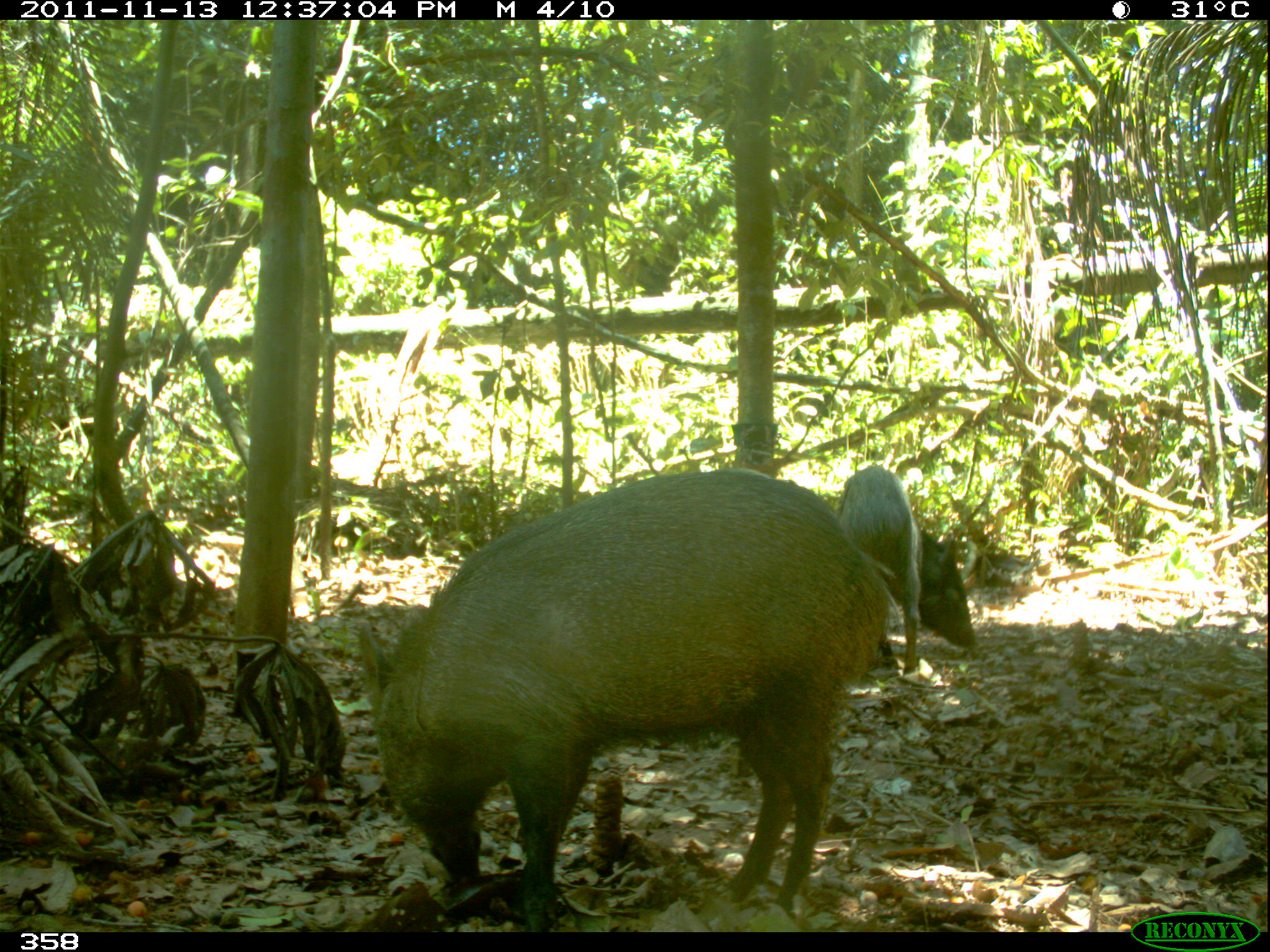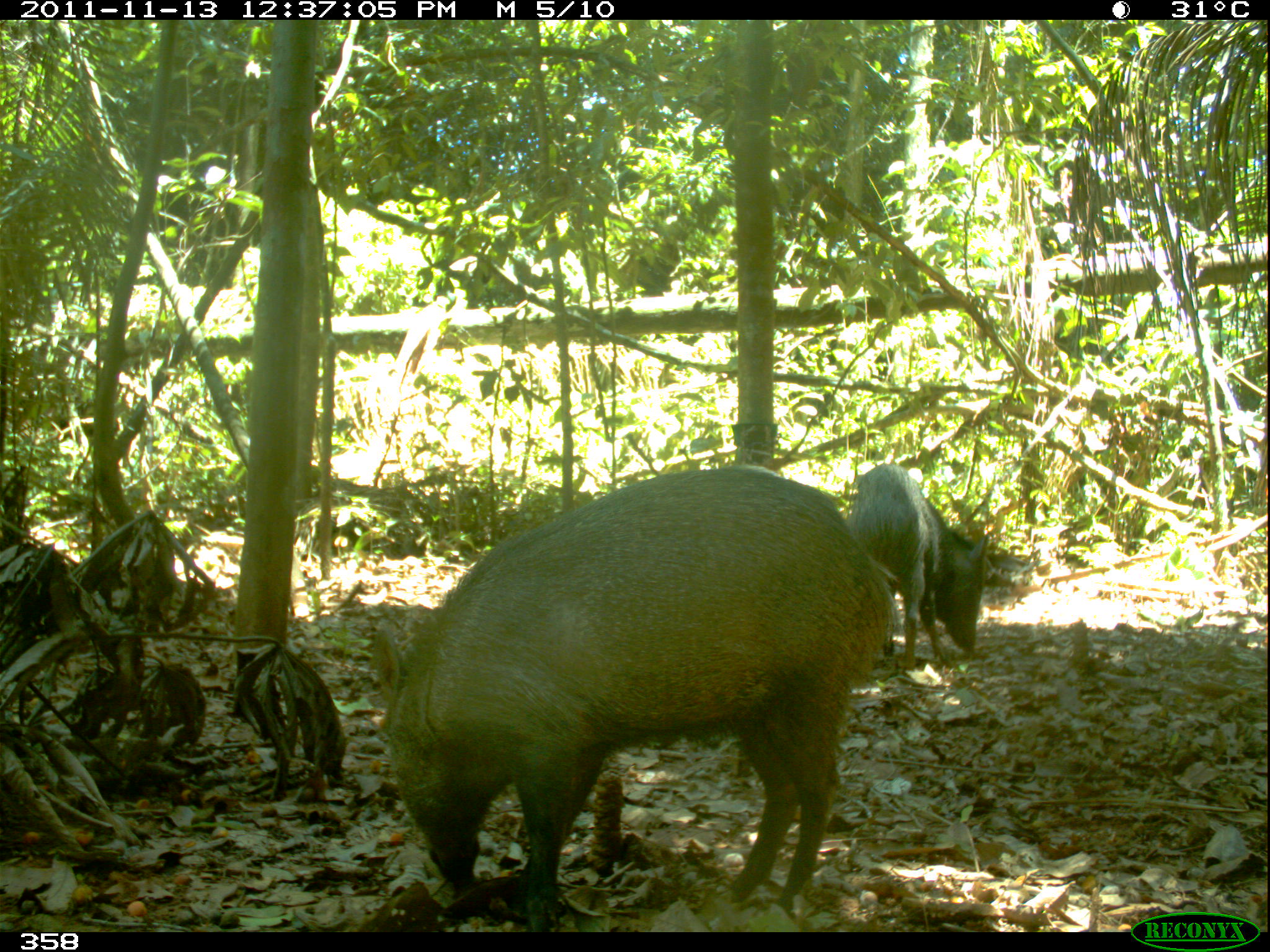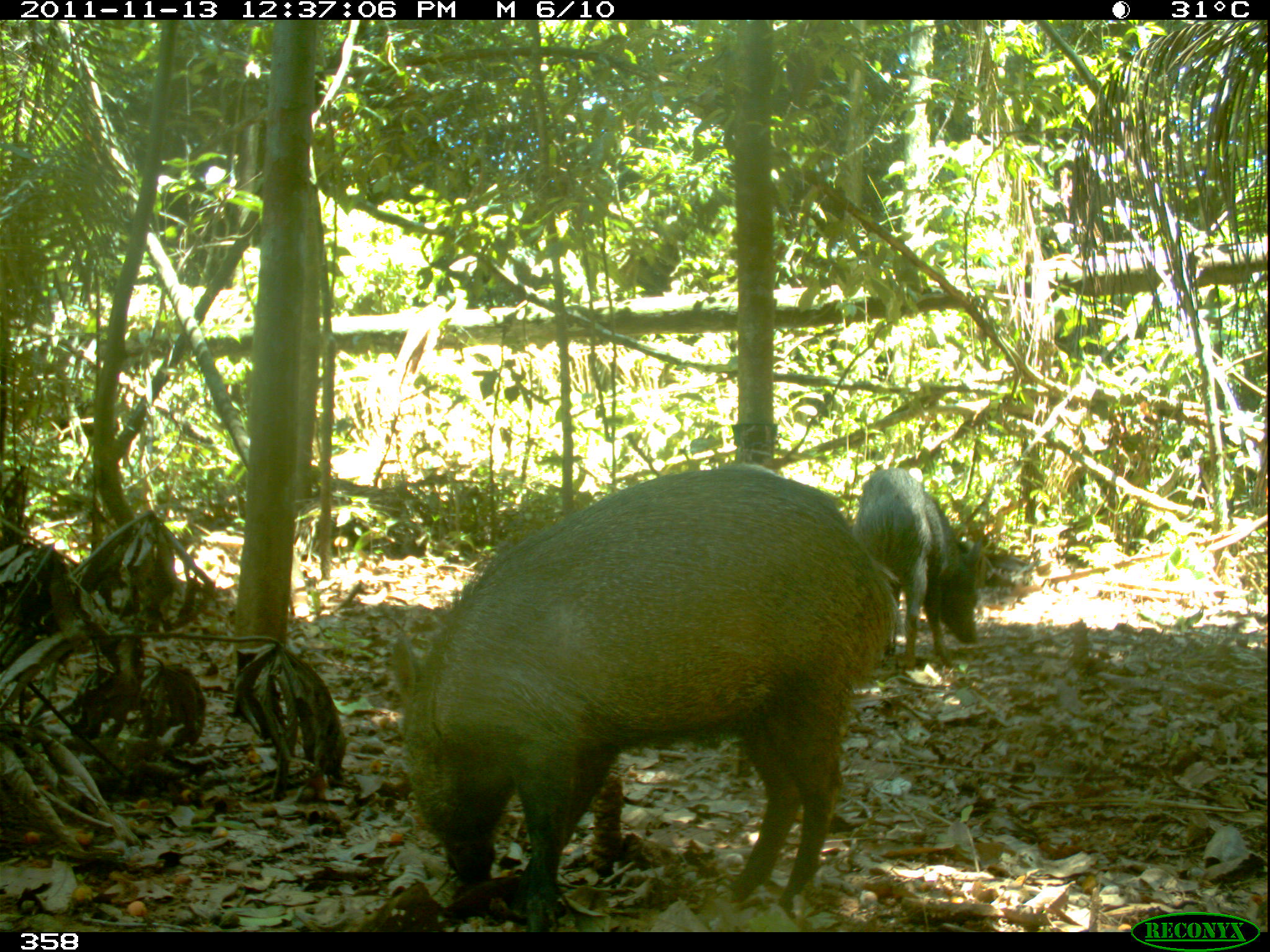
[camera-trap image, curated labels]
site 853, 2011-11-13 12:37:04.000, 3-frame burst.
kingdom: Animalia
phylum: Chordata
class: Mammalia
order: Artiodactyla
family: Tayassuidae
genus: Pecari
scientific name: Pecari tajacu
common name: collared peccary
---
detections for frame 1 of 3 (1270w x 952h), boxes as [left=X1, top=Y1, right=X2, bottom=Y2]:
pecari tajacu: [left=352, top=464, right=895, bottom=929]; [left=838, top=464, right=978, bottom=672]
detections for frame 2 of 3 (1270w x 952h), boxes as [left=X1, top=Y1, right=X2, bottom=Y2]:
pecari tajacu: [left=367, top=458, right=896, bottom=918]; [left=844, top=463, right=994, bottom=666]